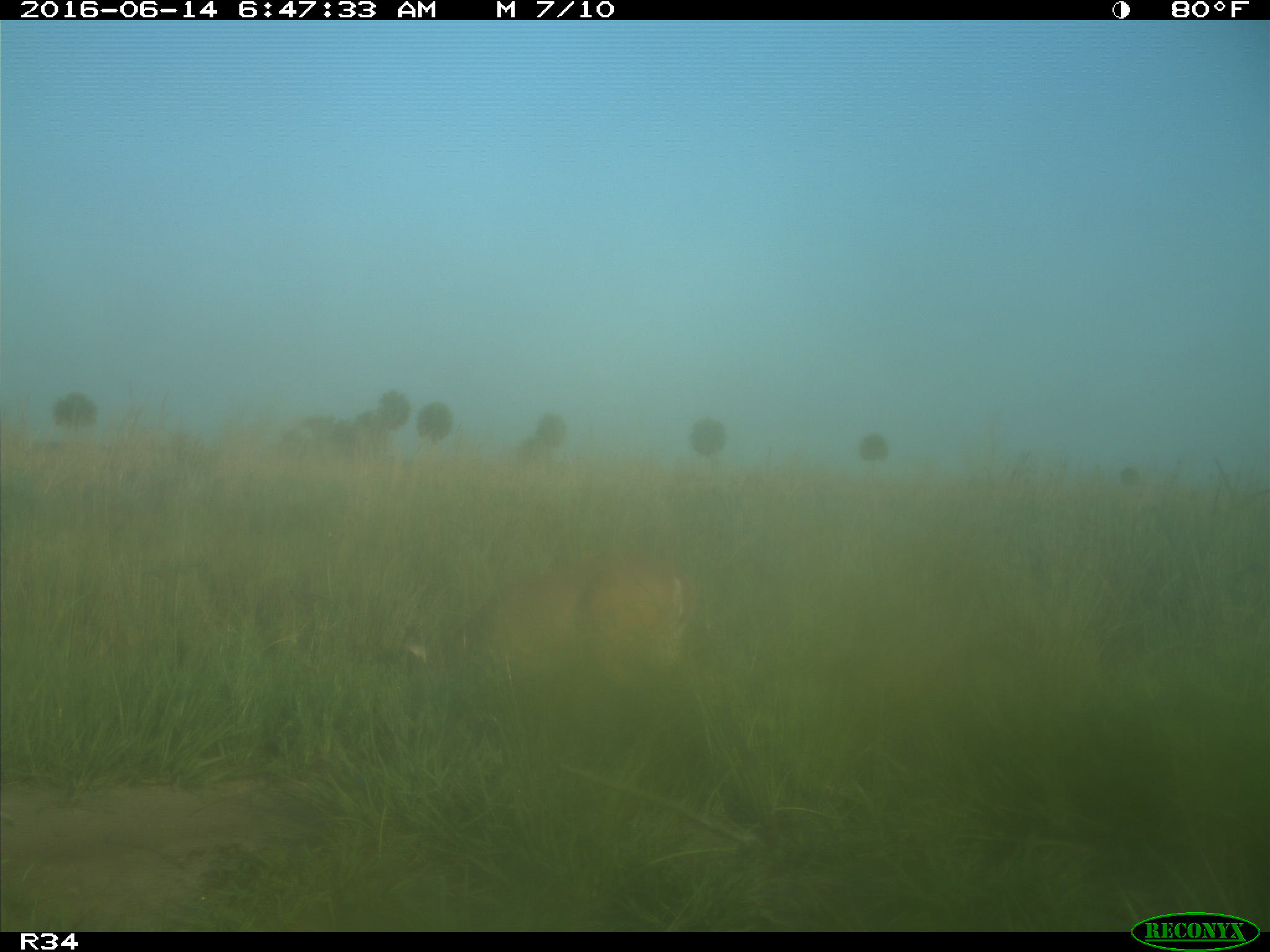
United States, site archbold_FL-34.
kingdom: Animalia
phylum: Chordata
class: Mammalia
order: Artiodactyla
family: Cervidae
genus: Odocoileus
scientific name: Odocoileus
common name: deer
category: unidentified deer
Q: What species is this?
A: Unidentified deer (deer) (Odocoileus).